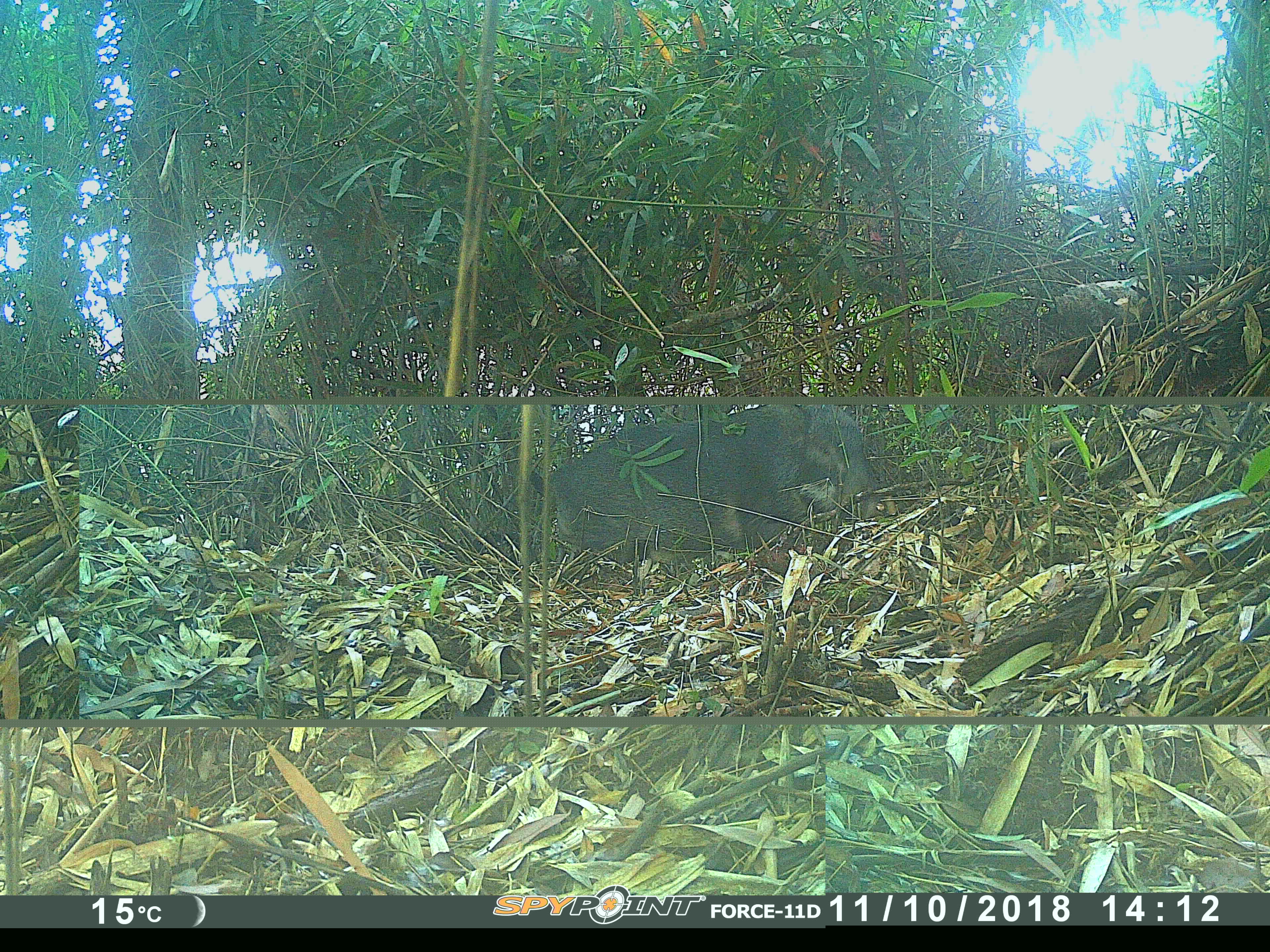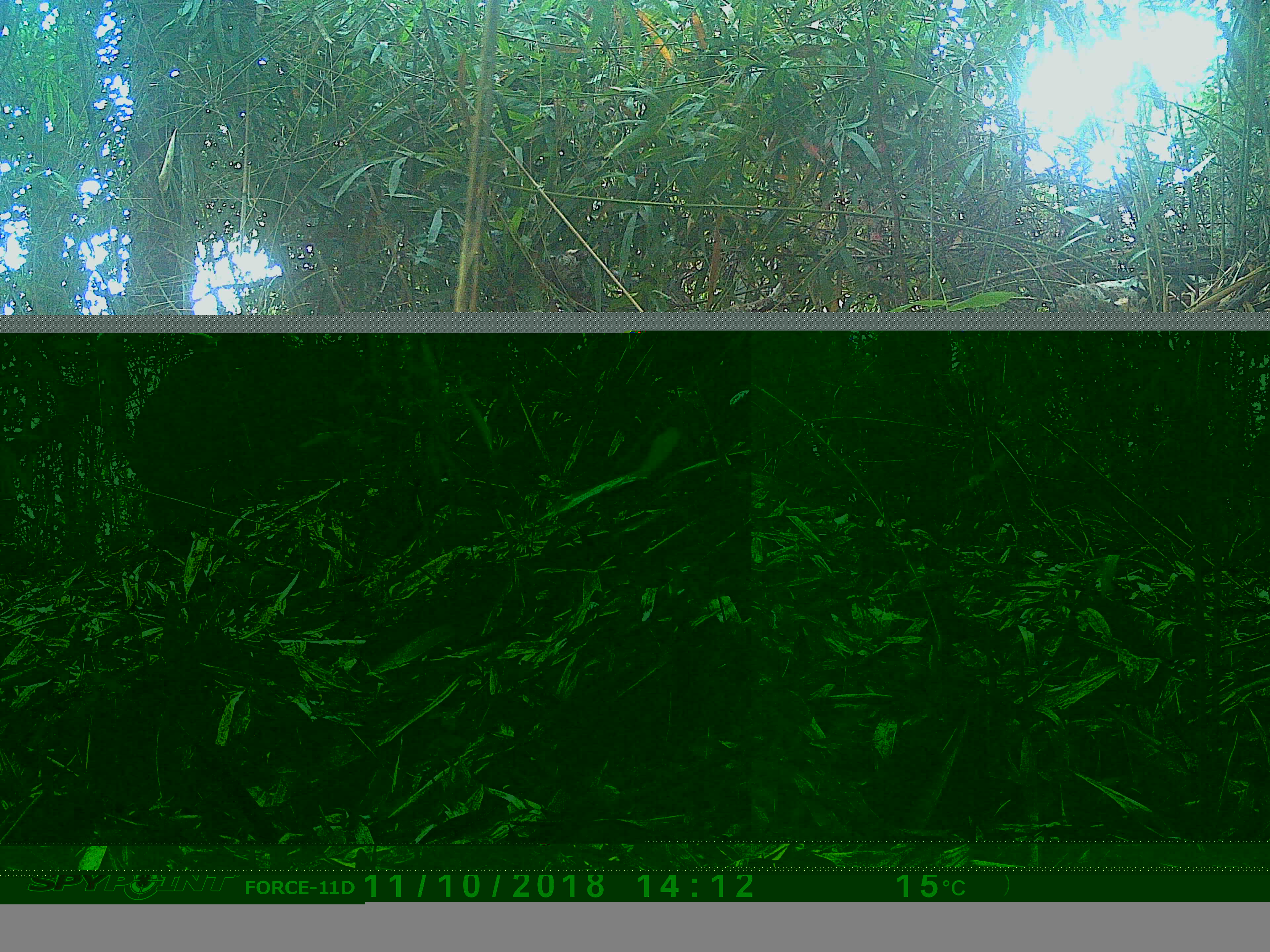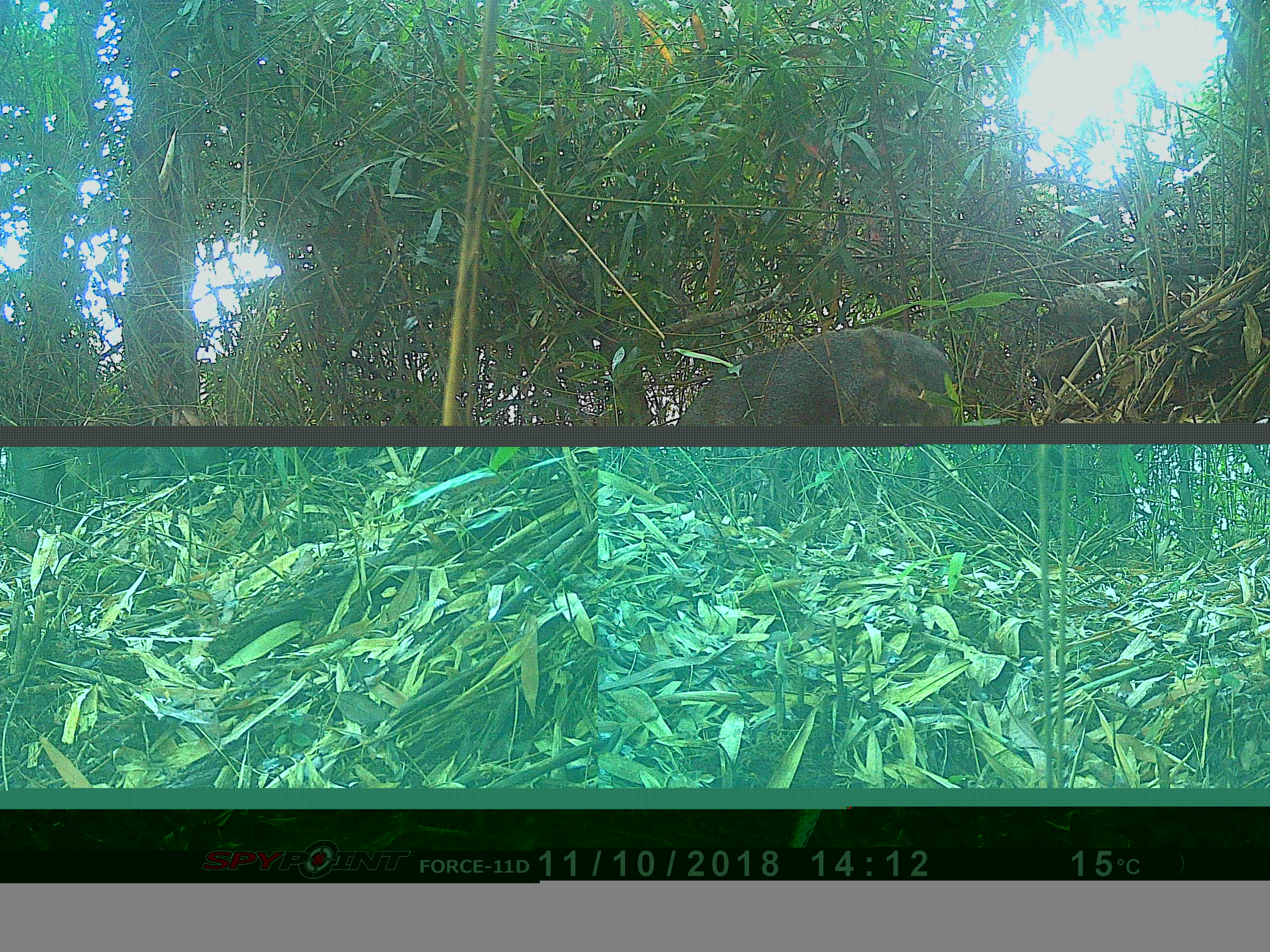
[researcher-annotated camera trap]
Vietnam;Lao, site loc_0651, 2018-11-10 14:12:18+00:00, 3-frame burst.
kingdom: Animalia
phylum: Chordata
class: Mammalia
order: Artiodactyla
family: Suidae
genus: Sus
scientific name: Sus scrofa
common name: eurasian wild pig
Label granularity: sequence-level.